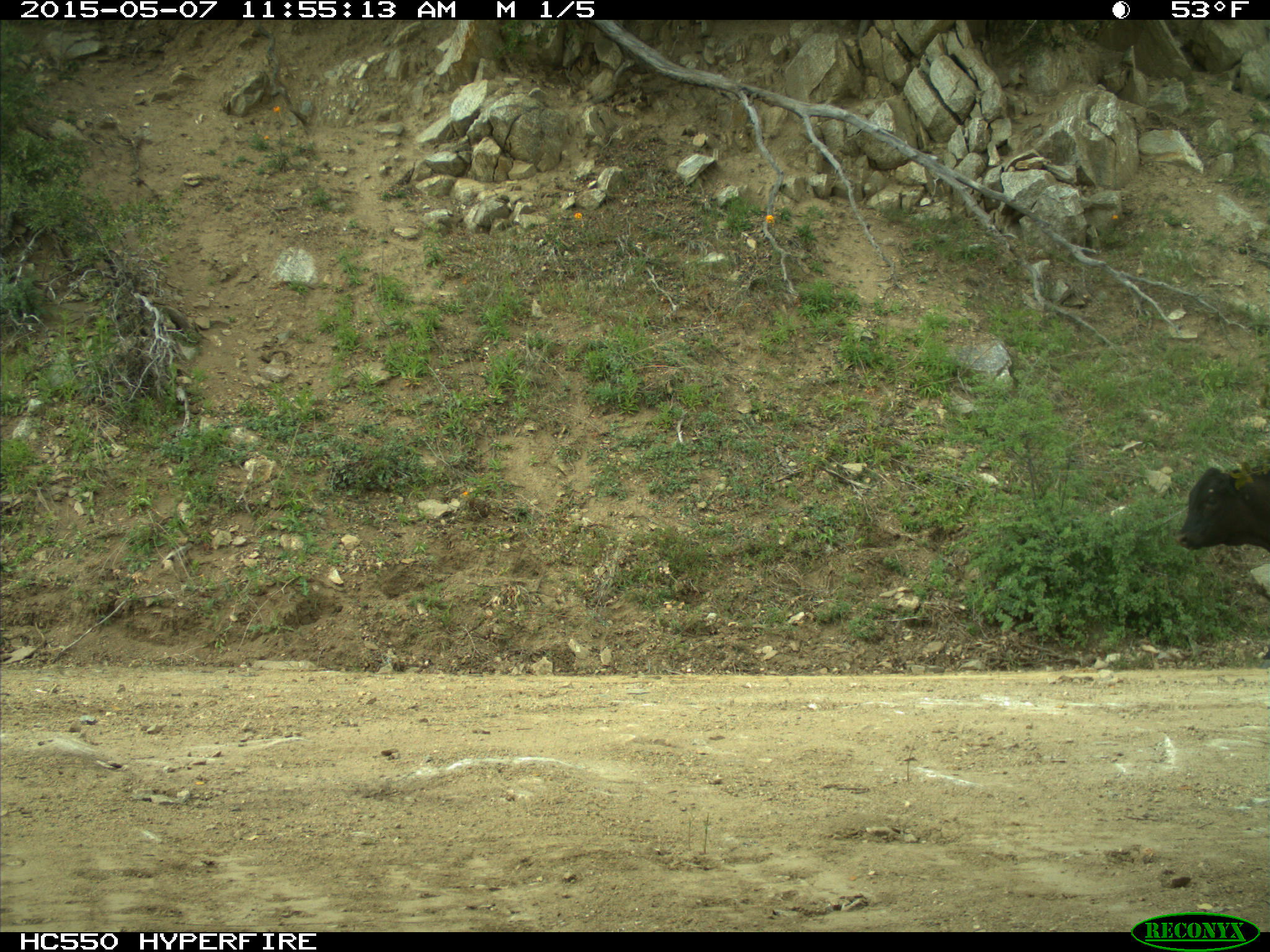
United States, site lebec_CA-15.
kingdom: Animalia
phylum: Chordata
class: Mammalia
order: Artiodactyla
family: Bovidae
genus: Bos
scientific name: Bos taurus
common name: domestic cow